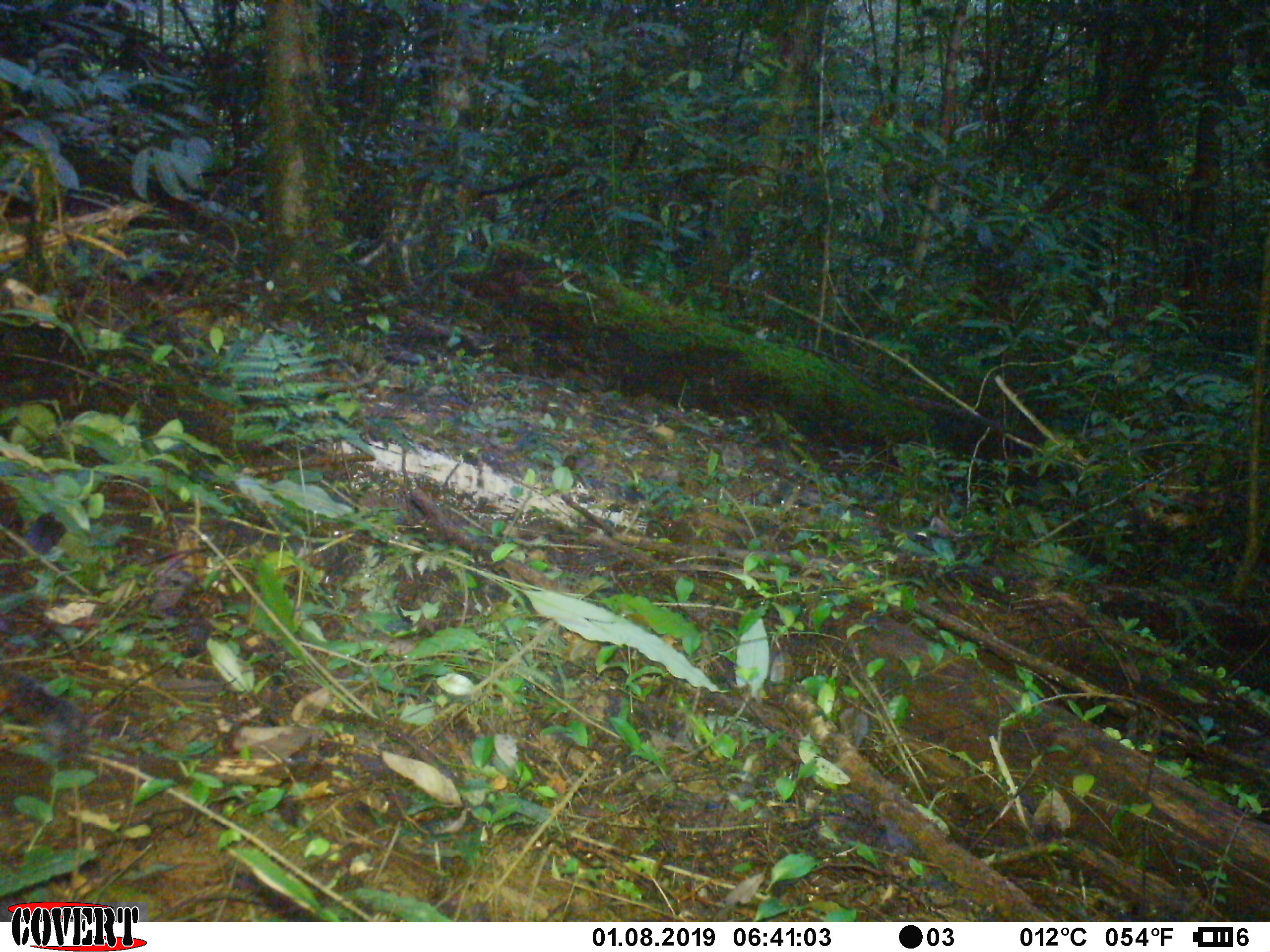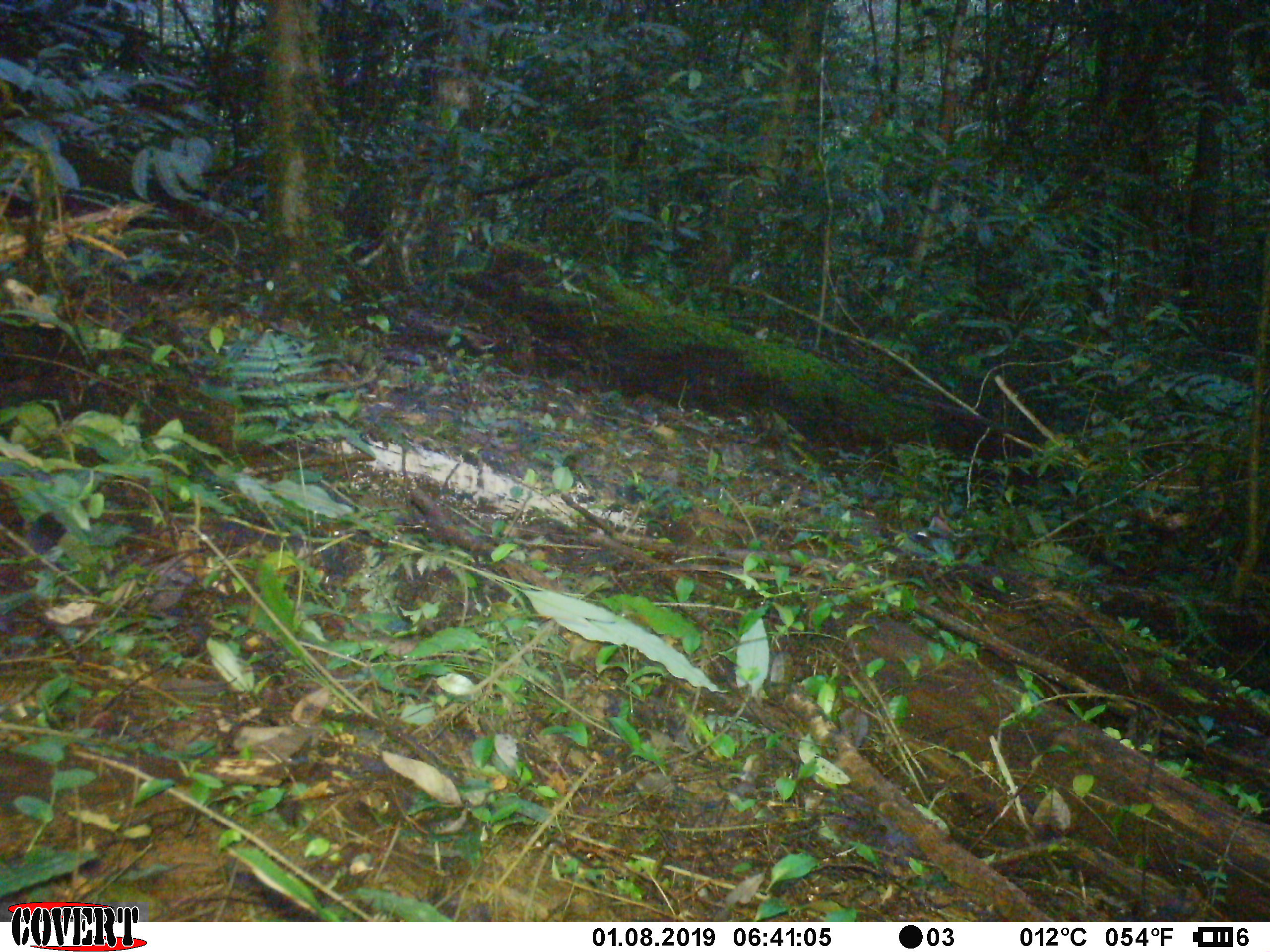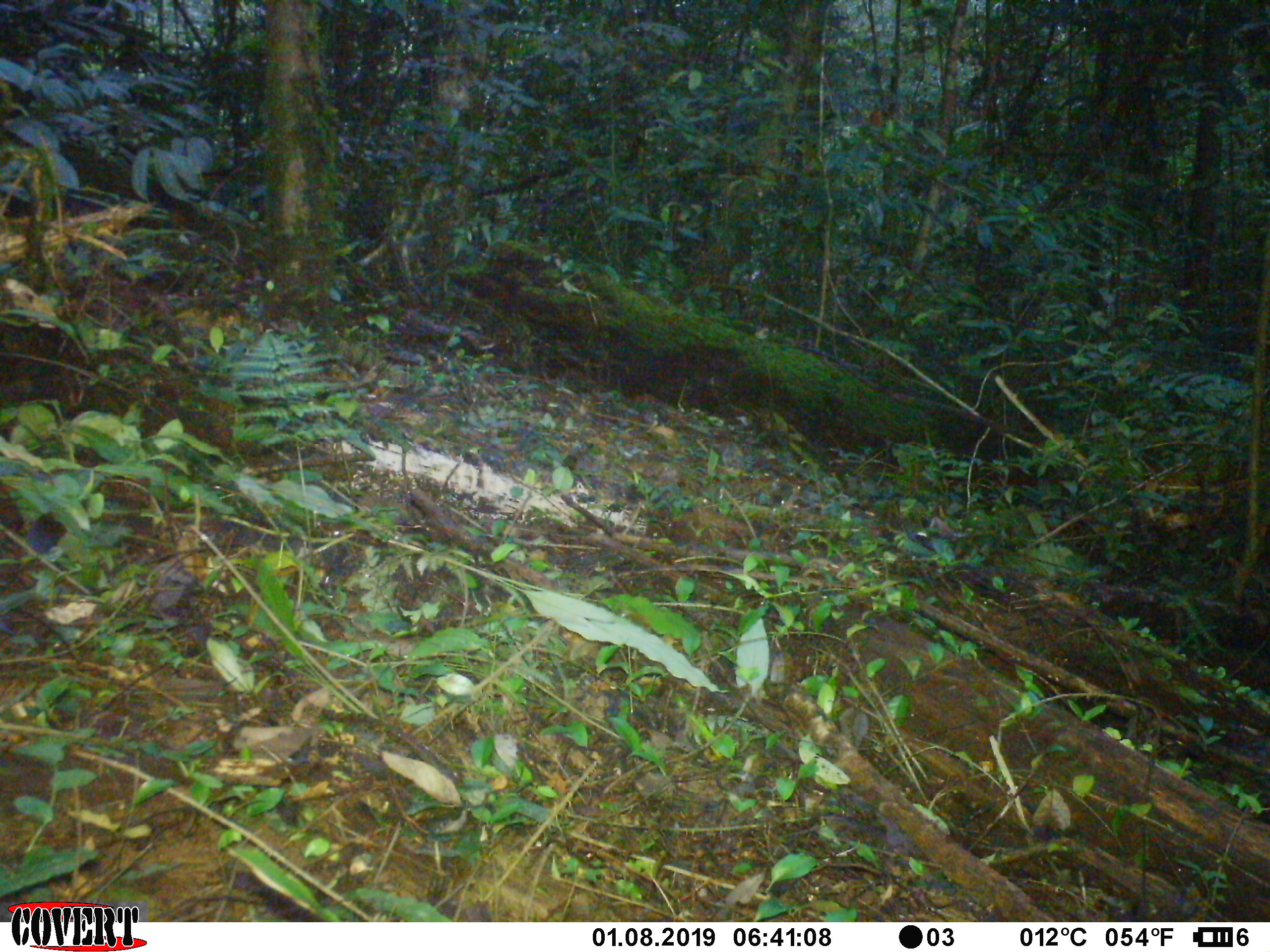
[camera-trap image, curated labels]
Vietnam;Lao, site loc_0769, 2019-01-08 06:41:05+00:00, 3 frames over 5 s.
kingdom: Animalia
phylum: Chordata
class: Mammalia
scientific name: Mammalia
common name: mammal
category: unidentified small mammal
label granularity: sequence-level